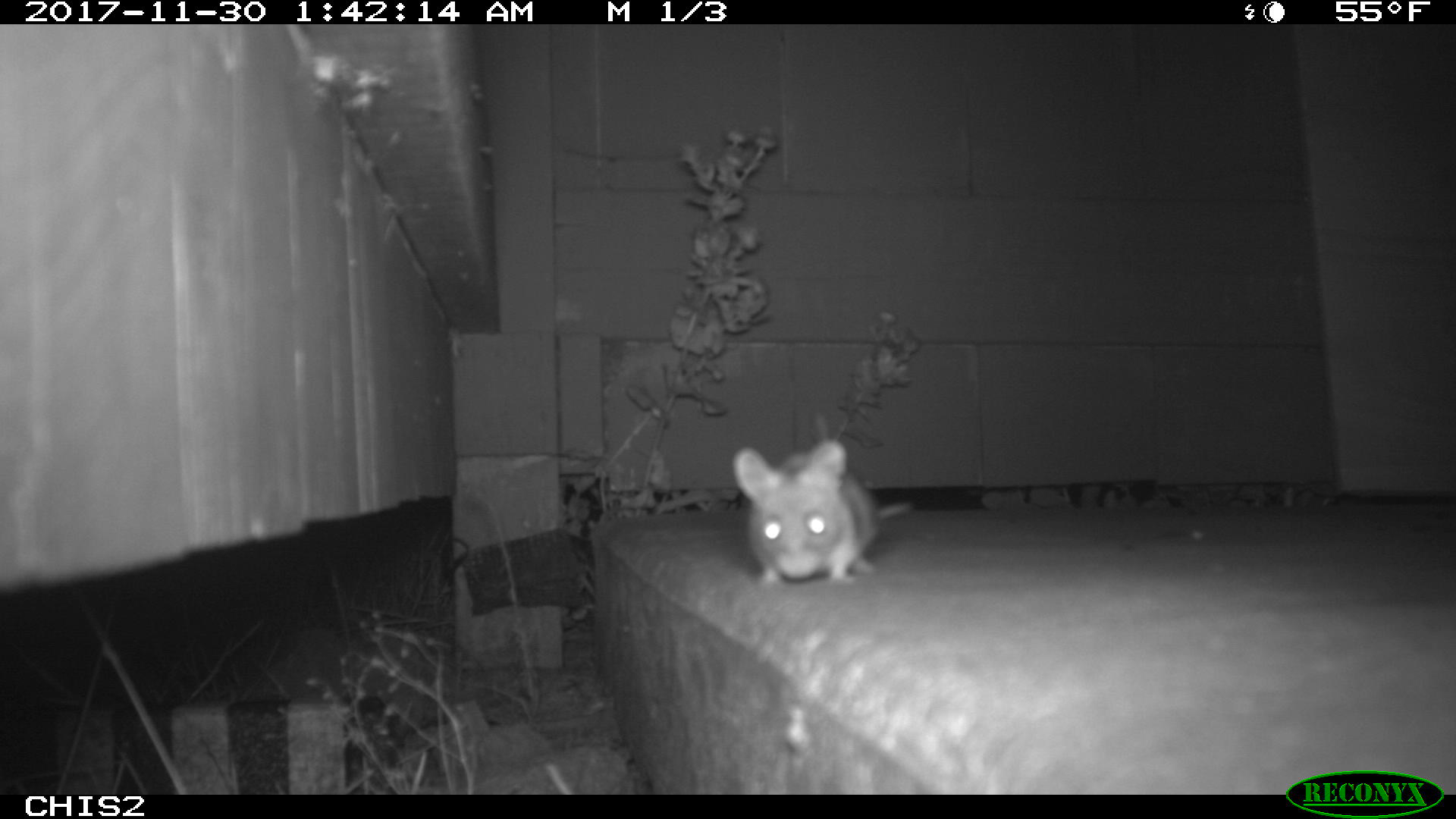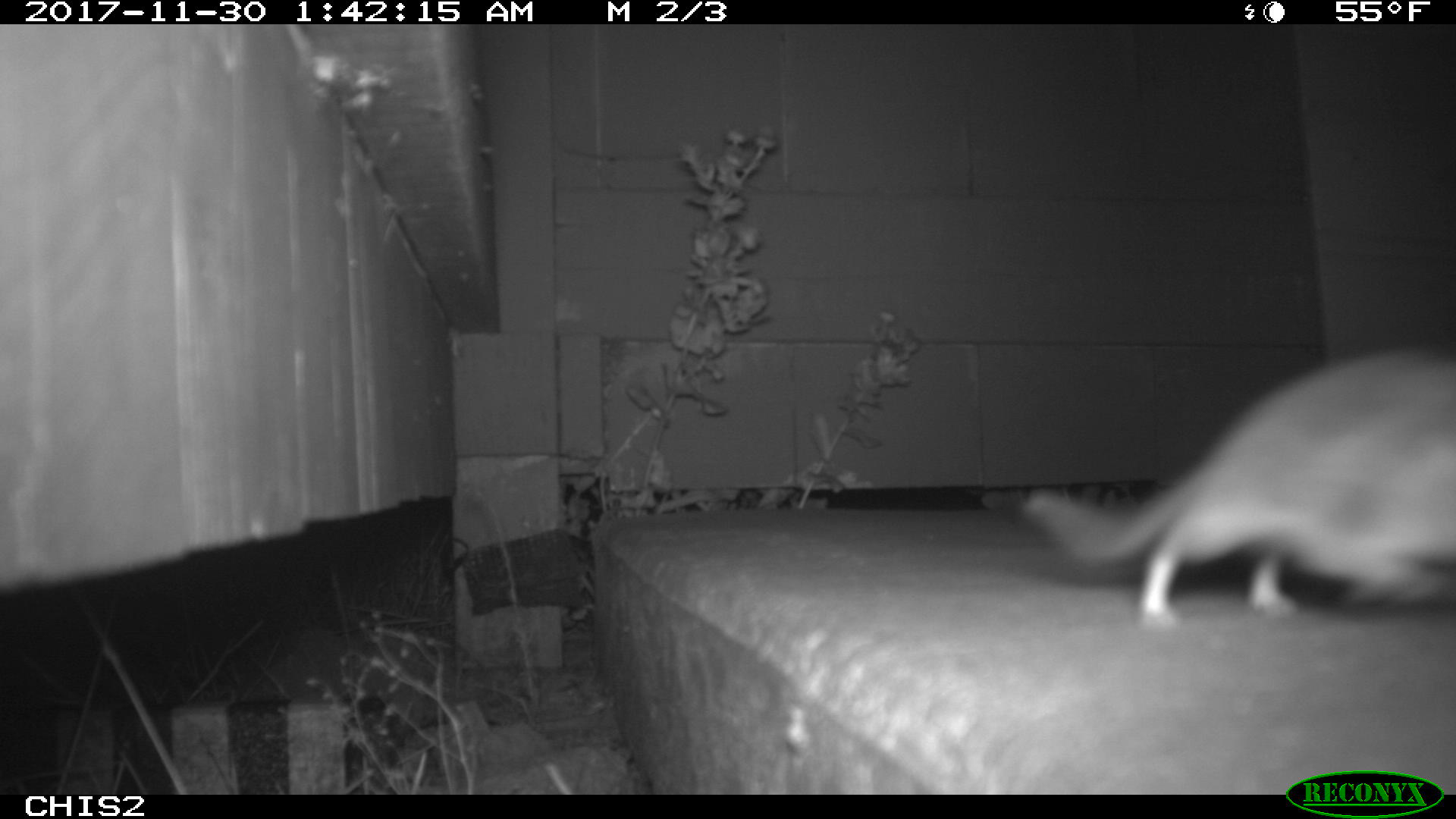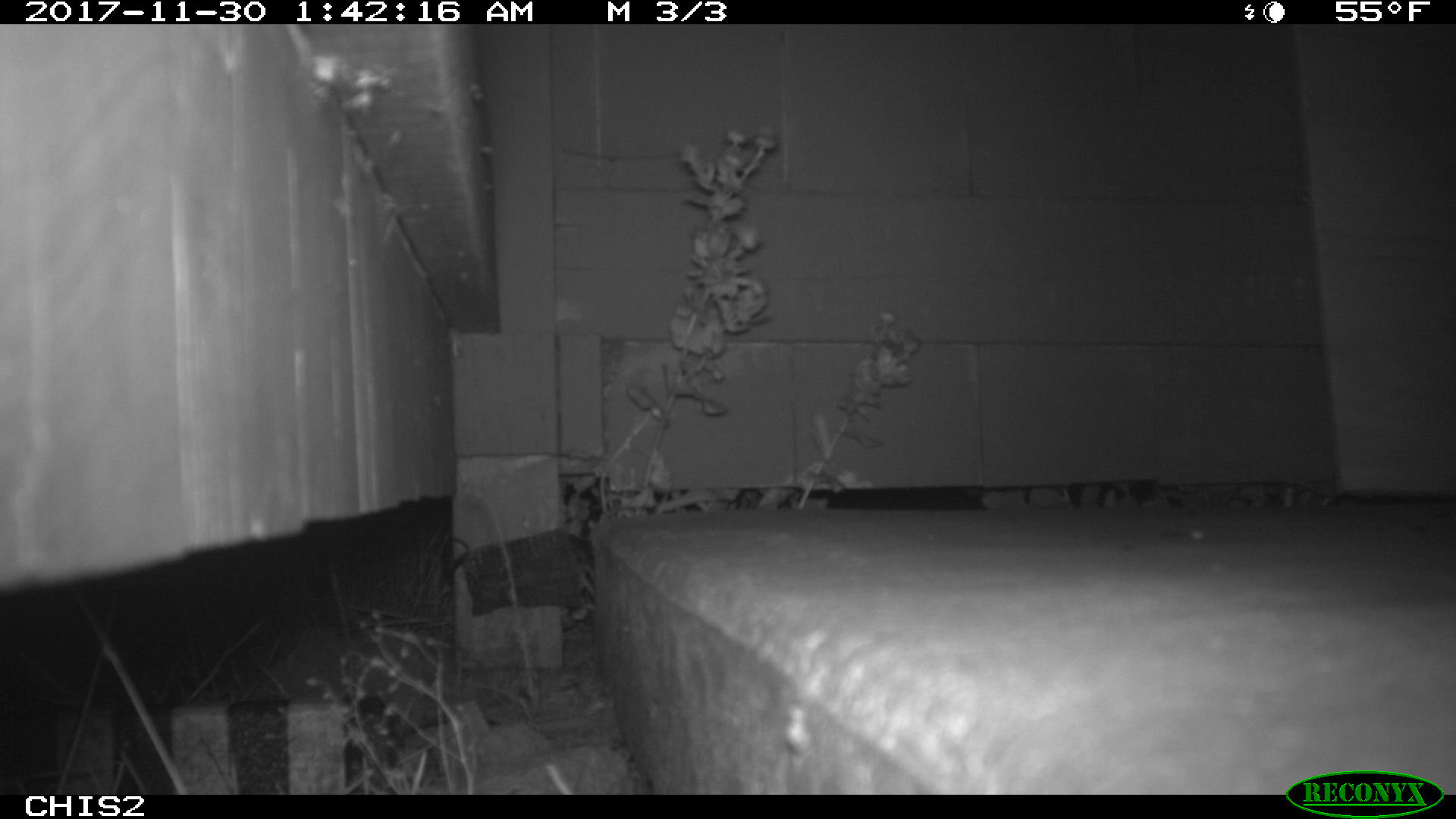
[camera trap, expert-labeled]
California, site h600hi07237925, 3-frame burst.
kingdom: Animalia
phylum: Chordata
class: Mammalia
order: Rodentia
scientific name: Rodentia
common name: rodent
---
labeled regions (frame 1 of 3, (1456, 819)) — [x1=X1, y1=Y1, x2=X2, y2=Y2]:
rodent: [x1=730, y1=438, x2=912, y2=588]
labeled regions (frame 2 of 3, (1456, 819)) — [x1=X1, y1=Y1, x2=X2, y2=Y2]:
rodent: [x1=1019, y1=348, x2=1455, y2=626]